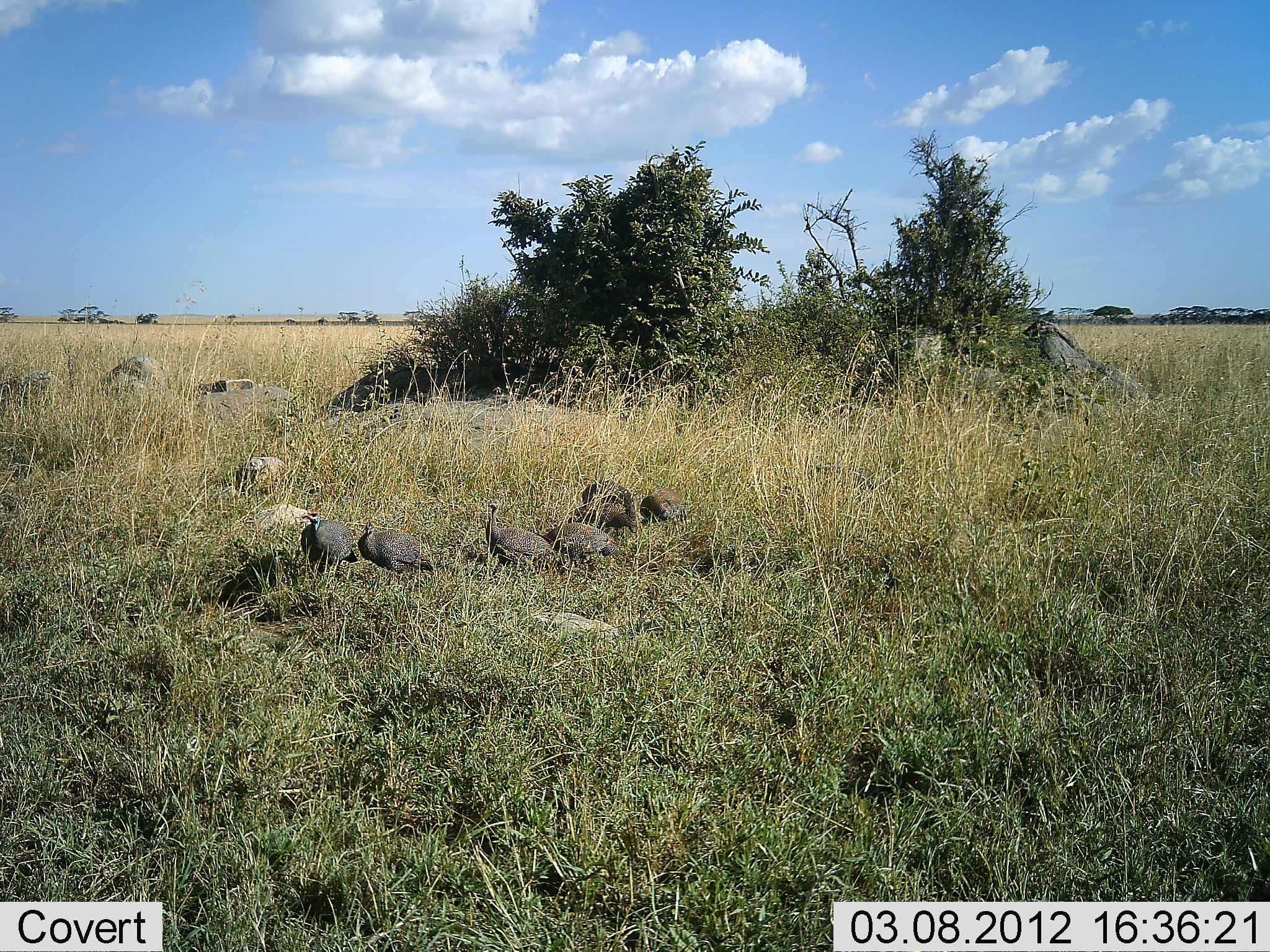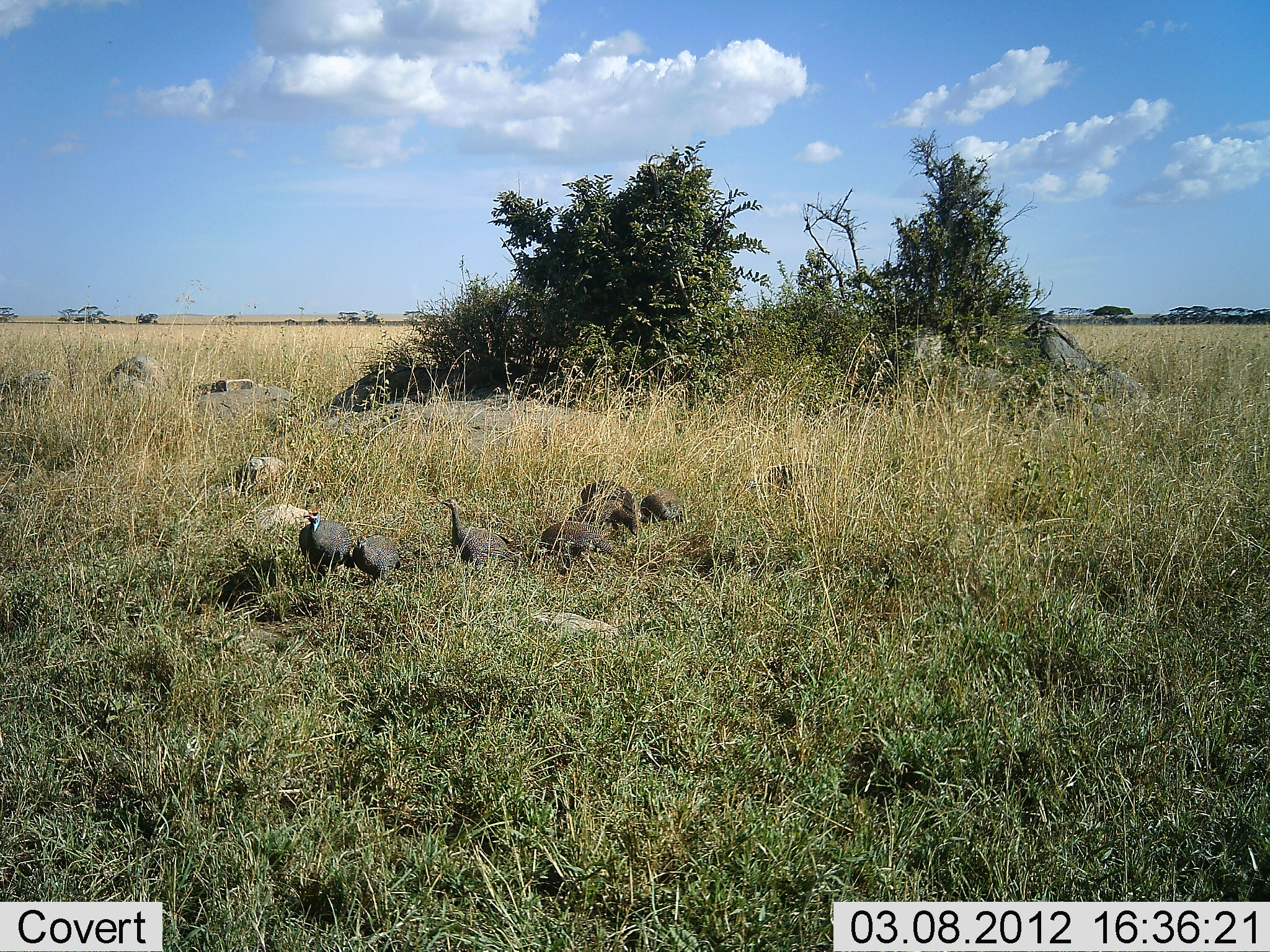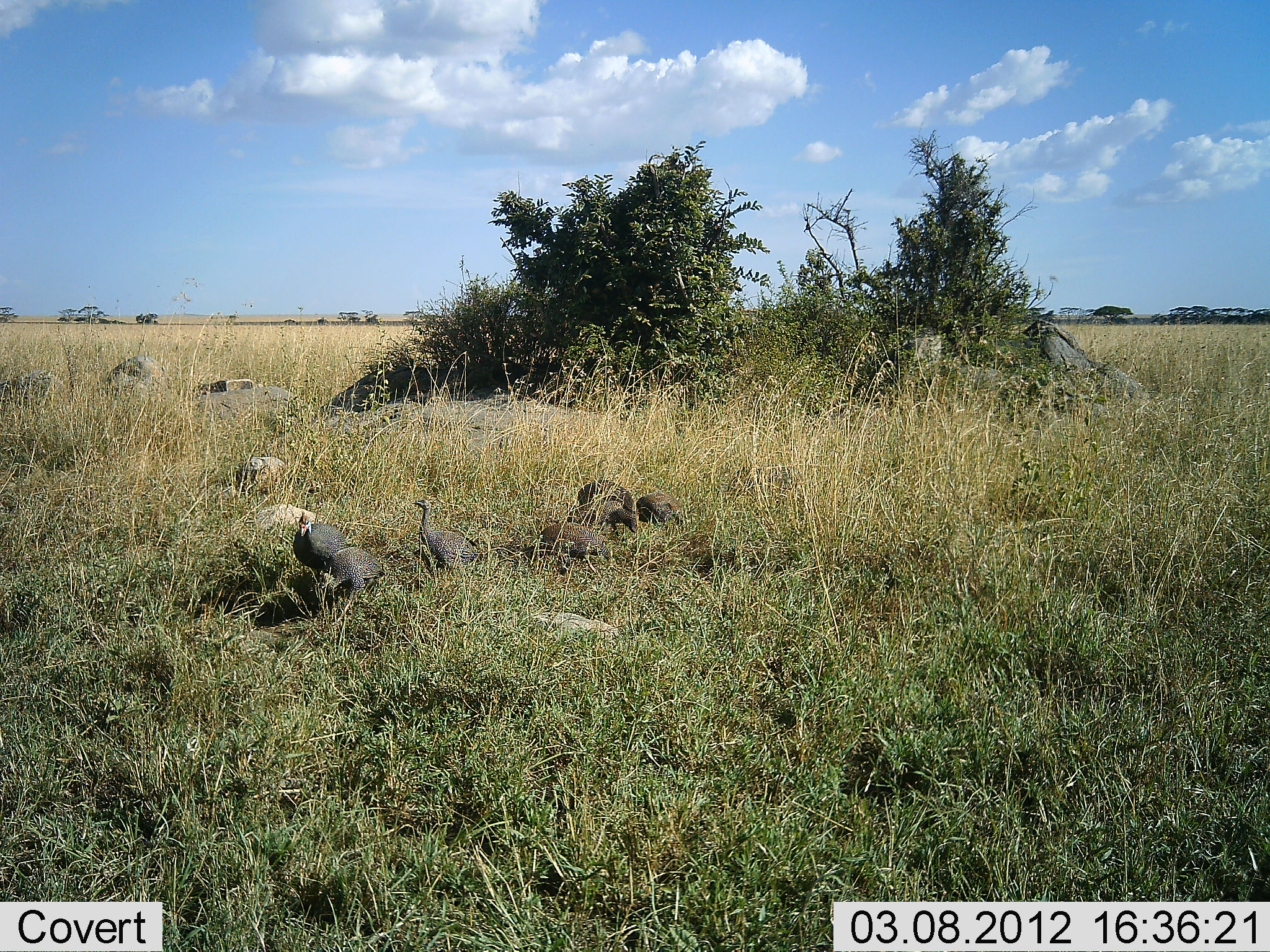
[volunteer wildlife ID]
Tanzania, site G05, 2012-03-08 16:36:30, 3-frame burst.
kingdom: Animalia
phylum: Chordata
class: Aves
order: Galliformes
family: Numididae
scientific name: Numididae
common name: guinea fowl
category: guineafowl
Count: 8.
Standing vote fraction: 27%.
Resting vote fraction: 5%.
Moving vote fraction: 77%.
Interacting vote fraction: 0%.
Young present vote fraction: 9%.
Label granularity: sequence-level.